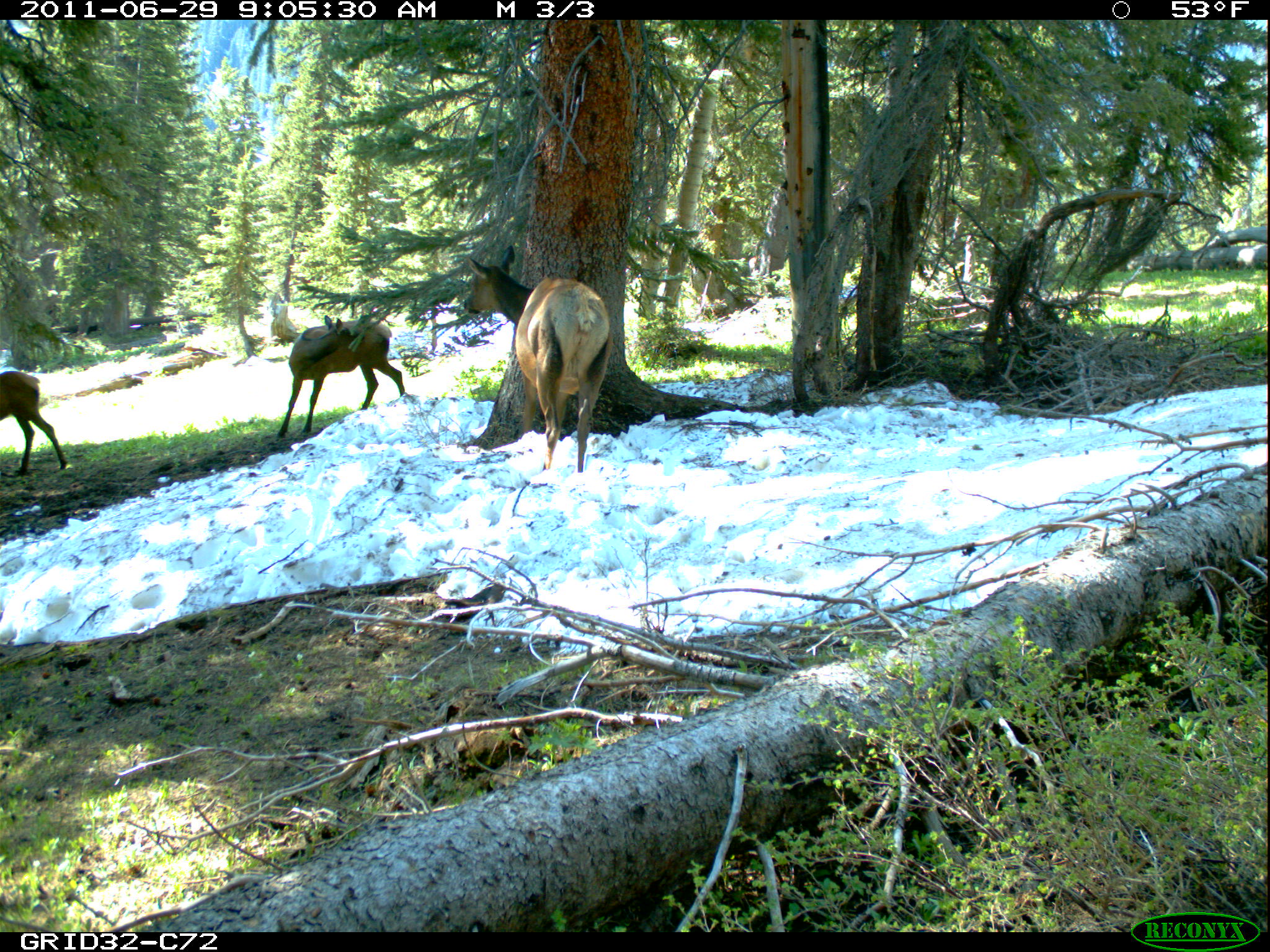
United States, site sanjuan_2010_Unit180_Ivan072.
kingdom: Animalia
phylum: Chordata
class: Mammalia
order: Artiodactyla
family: Cervidae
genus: Cervus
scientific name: Cervus elaphus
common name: red deer